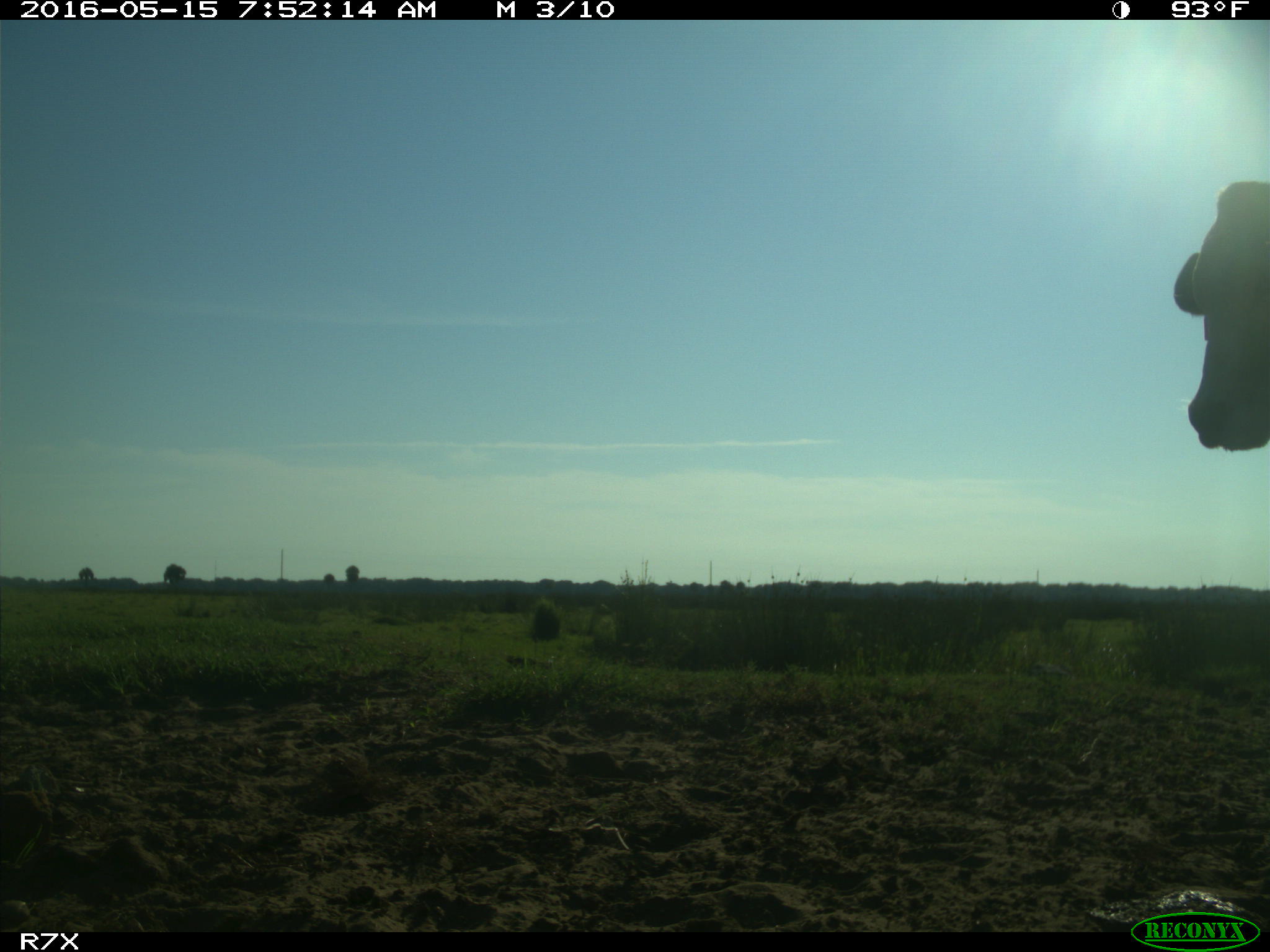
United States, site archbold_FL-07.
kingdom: Animalia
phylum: Chordata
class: Mammalia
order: Artiodactyla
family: Bovidae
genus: Bos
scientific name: Bos taurus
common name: domestic cow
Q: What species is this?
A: Bos taurus (domestic cow).